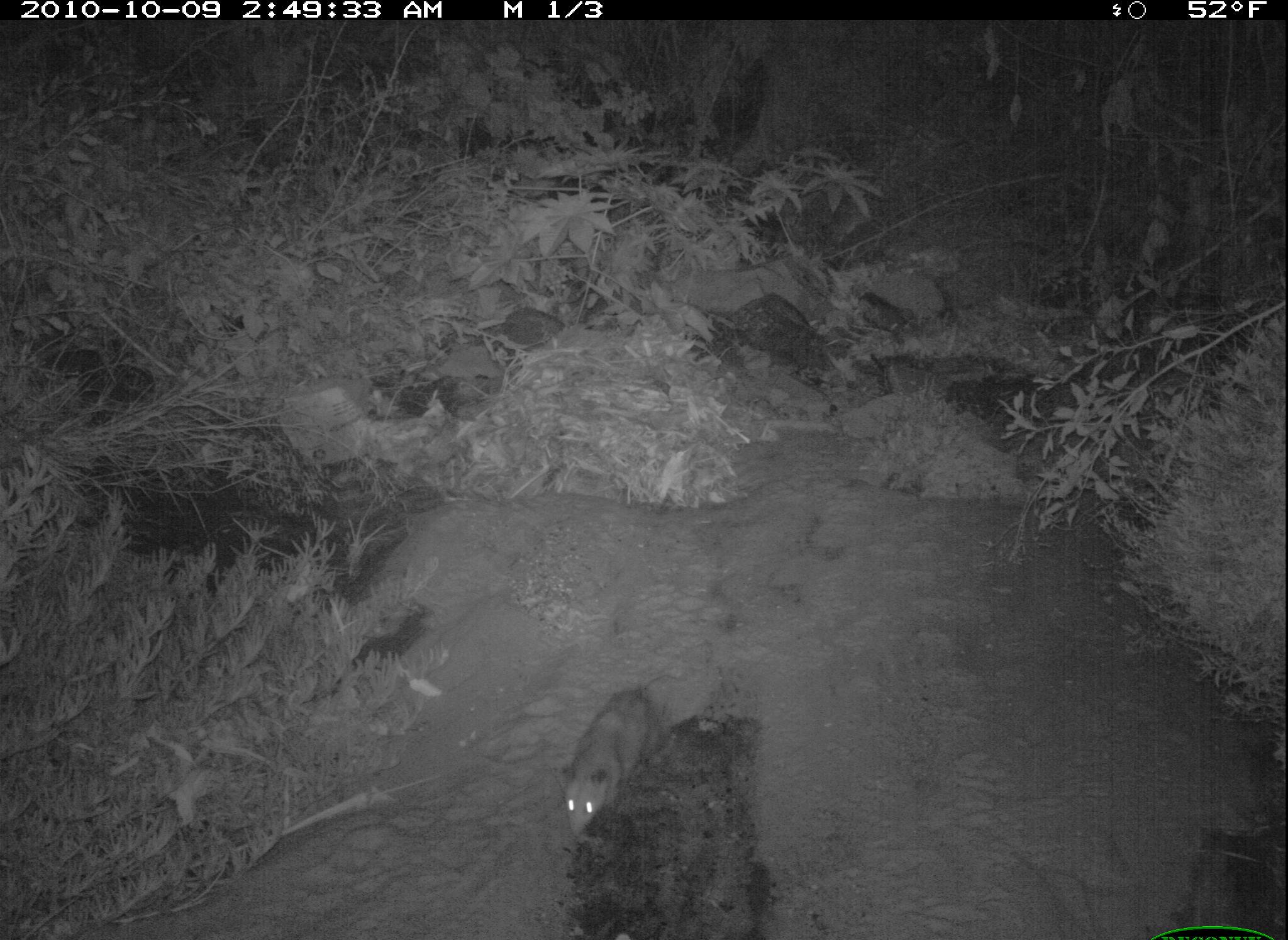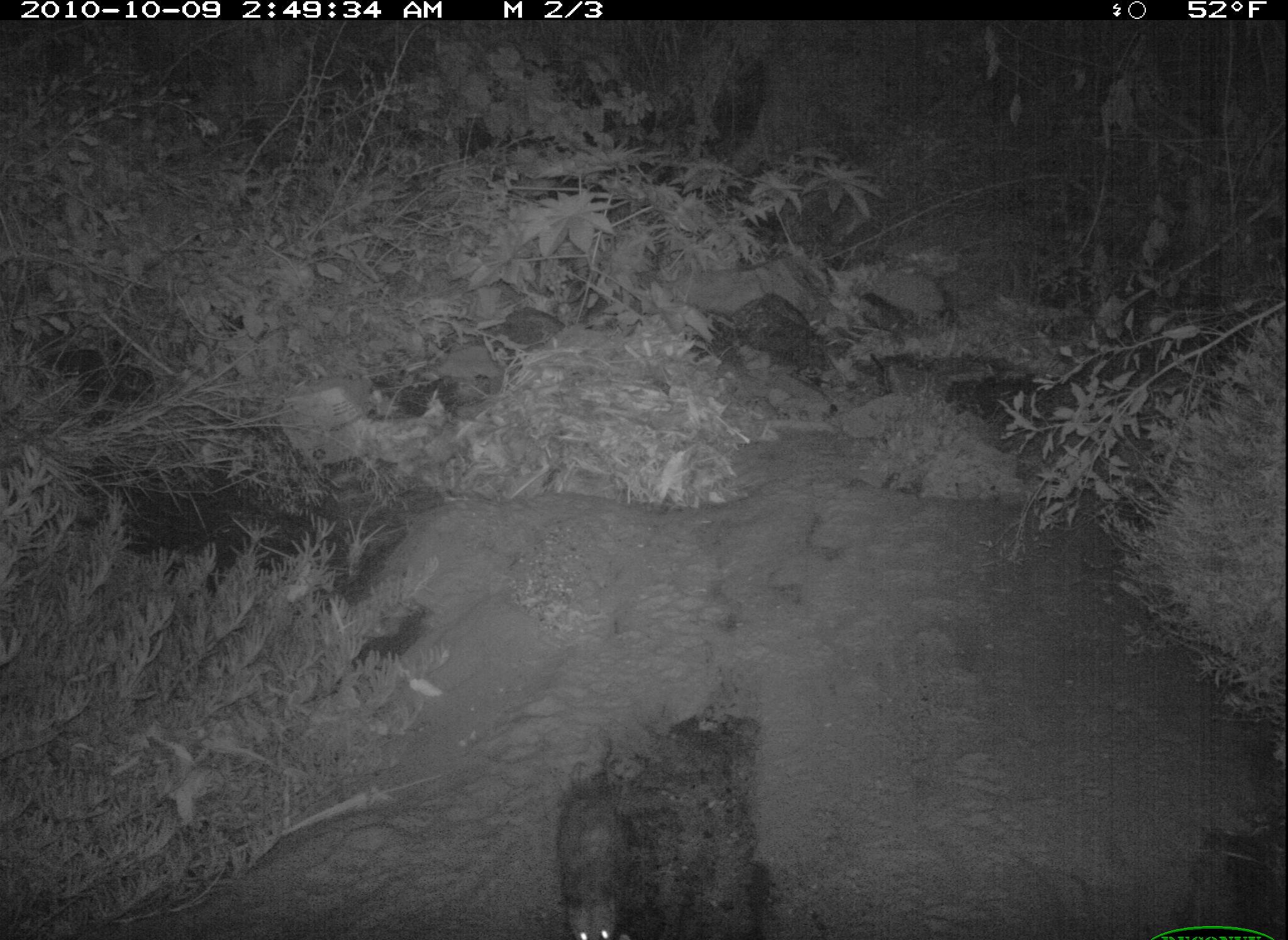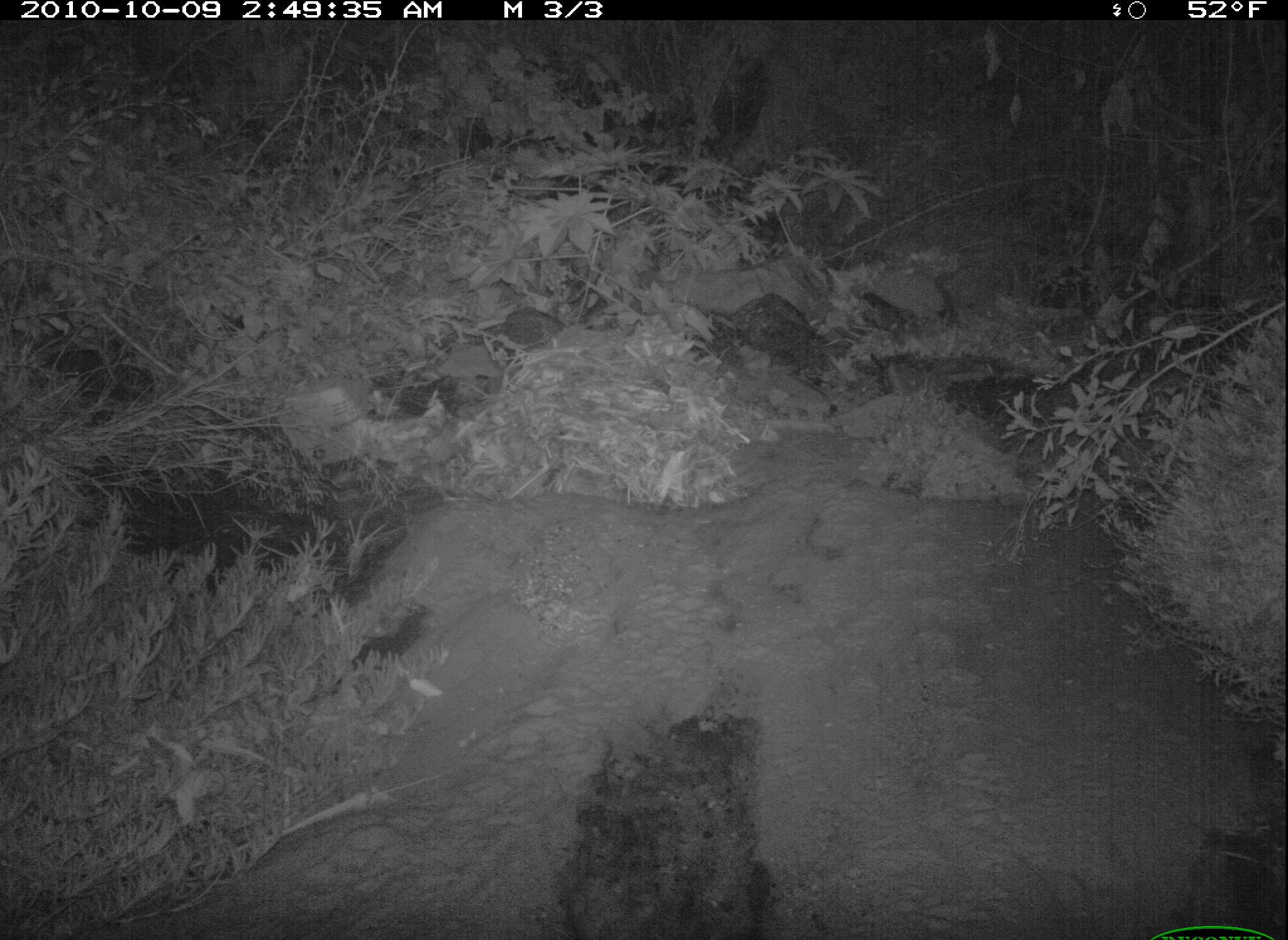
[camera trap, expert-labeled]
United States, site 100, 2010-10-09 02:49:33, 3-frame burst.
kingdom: Animalia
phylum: Chordata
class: Mammalia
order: Didelphimorphia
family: Didelphidae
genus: Didelphis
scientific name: Didelphis virginiana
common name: virginia opossum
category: opossum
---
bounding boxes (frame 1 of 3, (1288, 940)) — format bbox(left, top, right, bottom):
opossum: bbox(552, 678, 675, 847)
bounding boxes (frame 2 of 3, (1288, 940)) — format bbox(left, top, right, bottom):
opossum: bbox(552, 778, 644, 937)